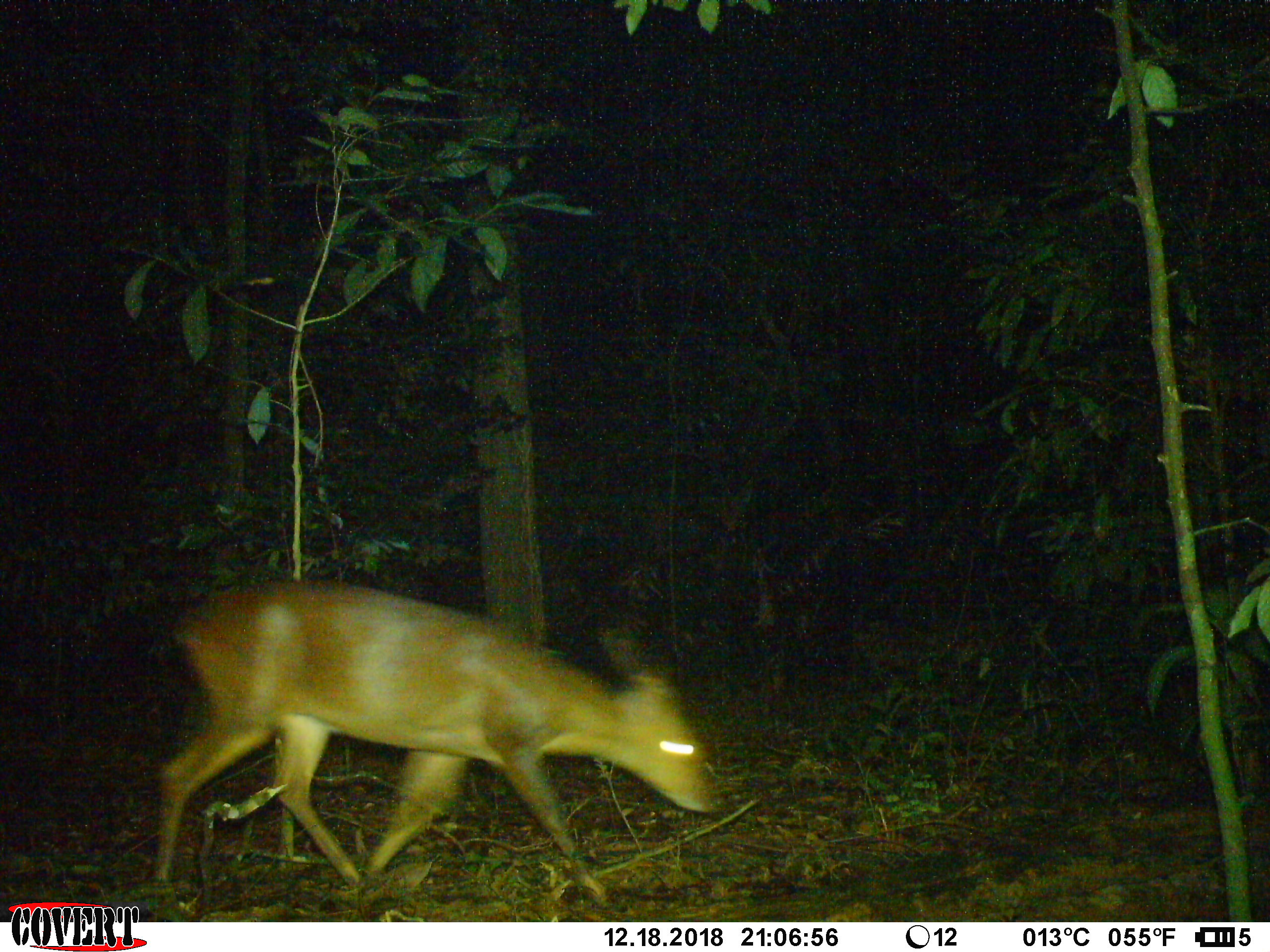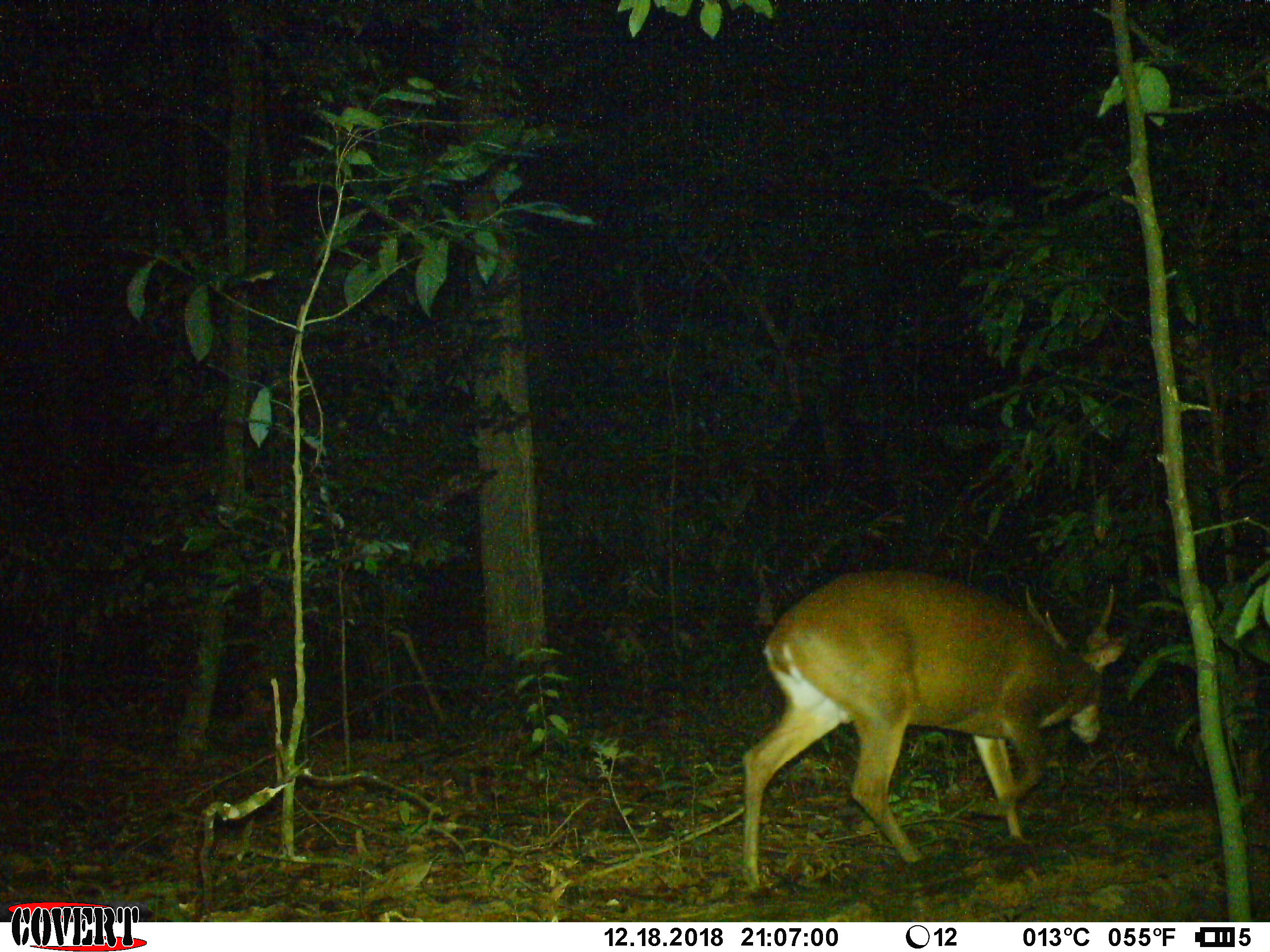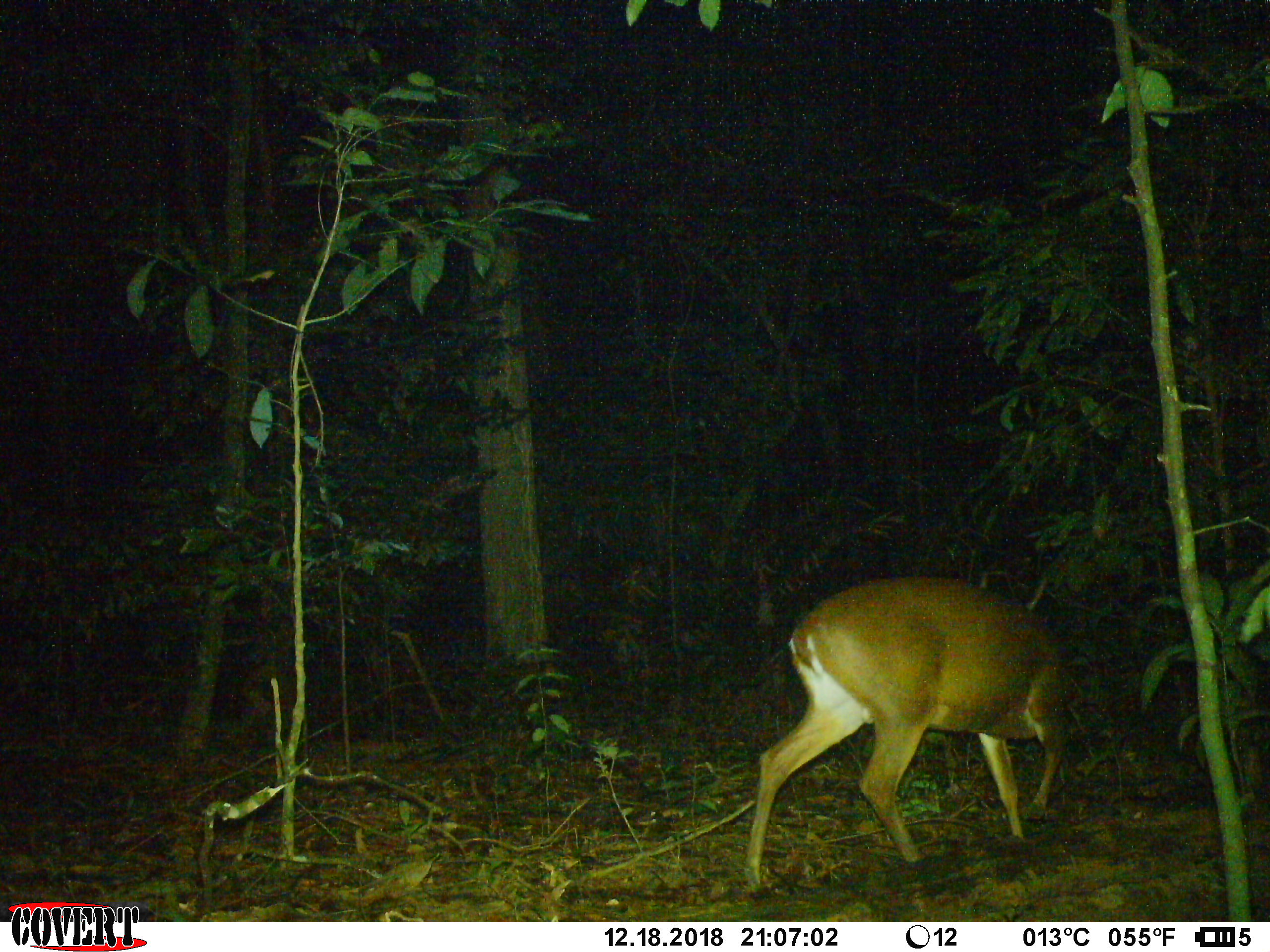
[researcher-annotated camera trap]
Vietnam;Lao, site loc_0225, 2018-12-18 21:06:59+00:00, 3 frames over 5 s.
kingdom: Animalia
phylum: Chordata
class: Mammalia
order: Artiodactyla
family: Cervidae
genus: Muntiacus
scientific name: Muntiacus vuquangensis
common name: large-antlered muntjac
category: large antlered muntjac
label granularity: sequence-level